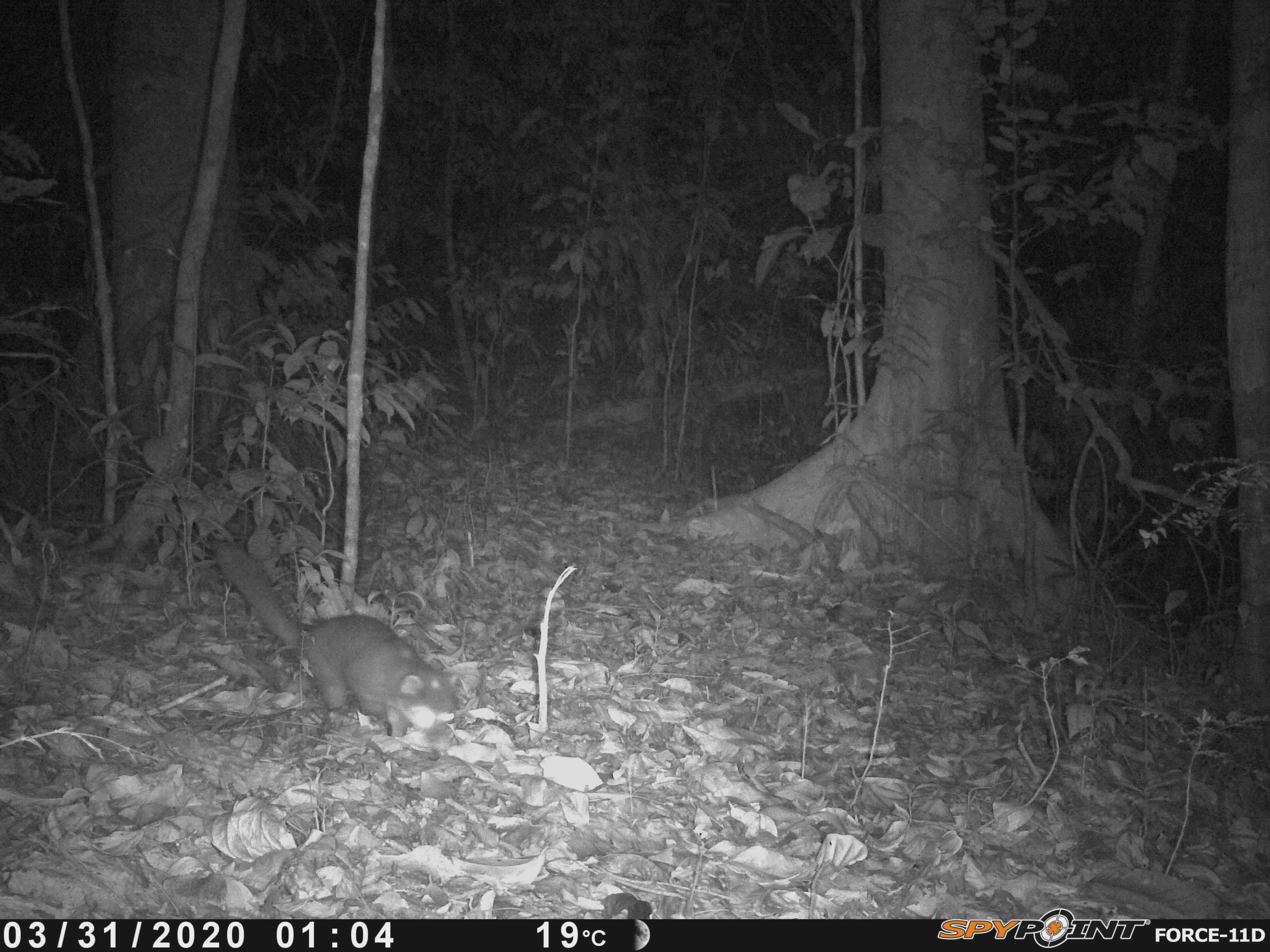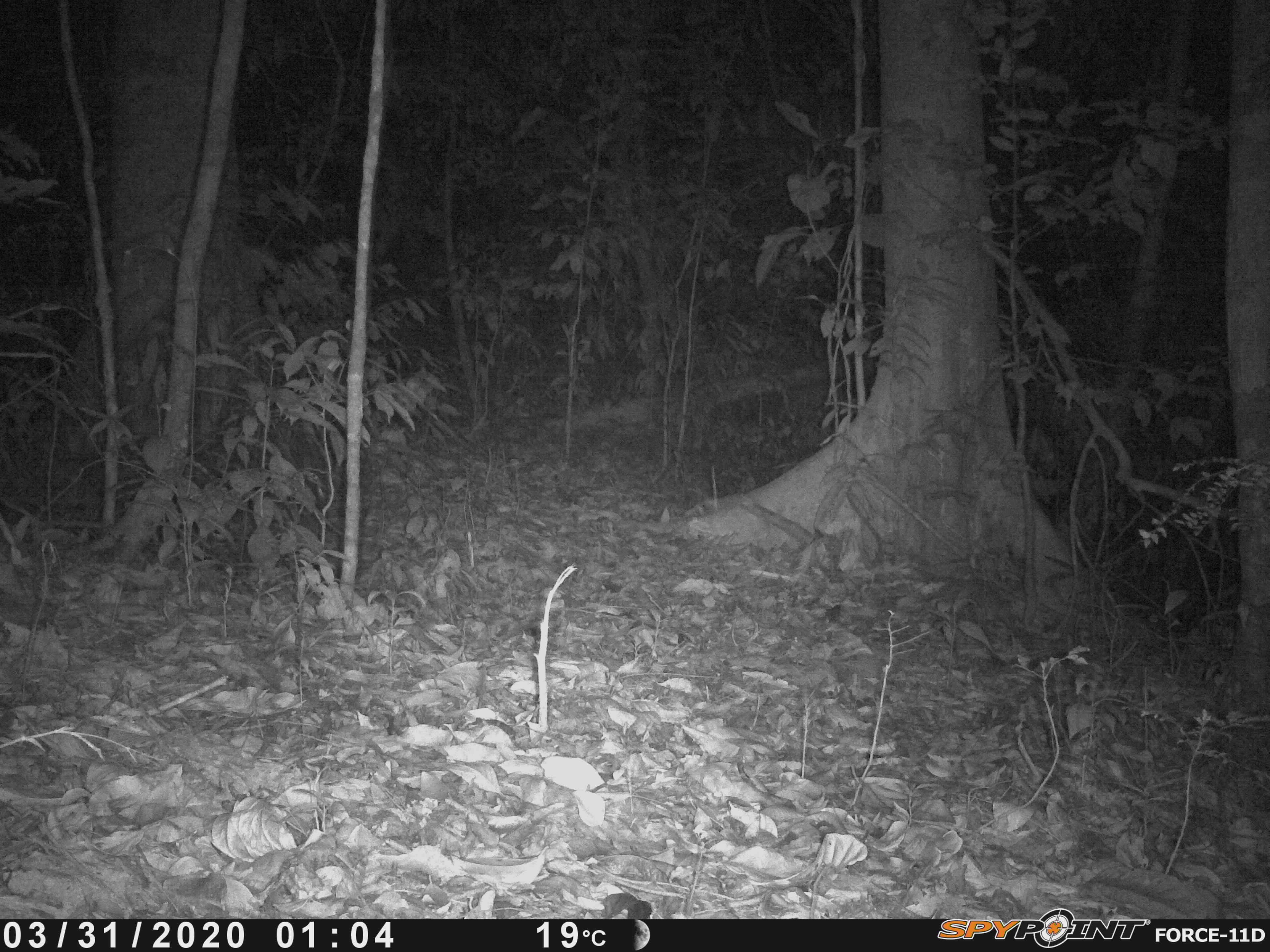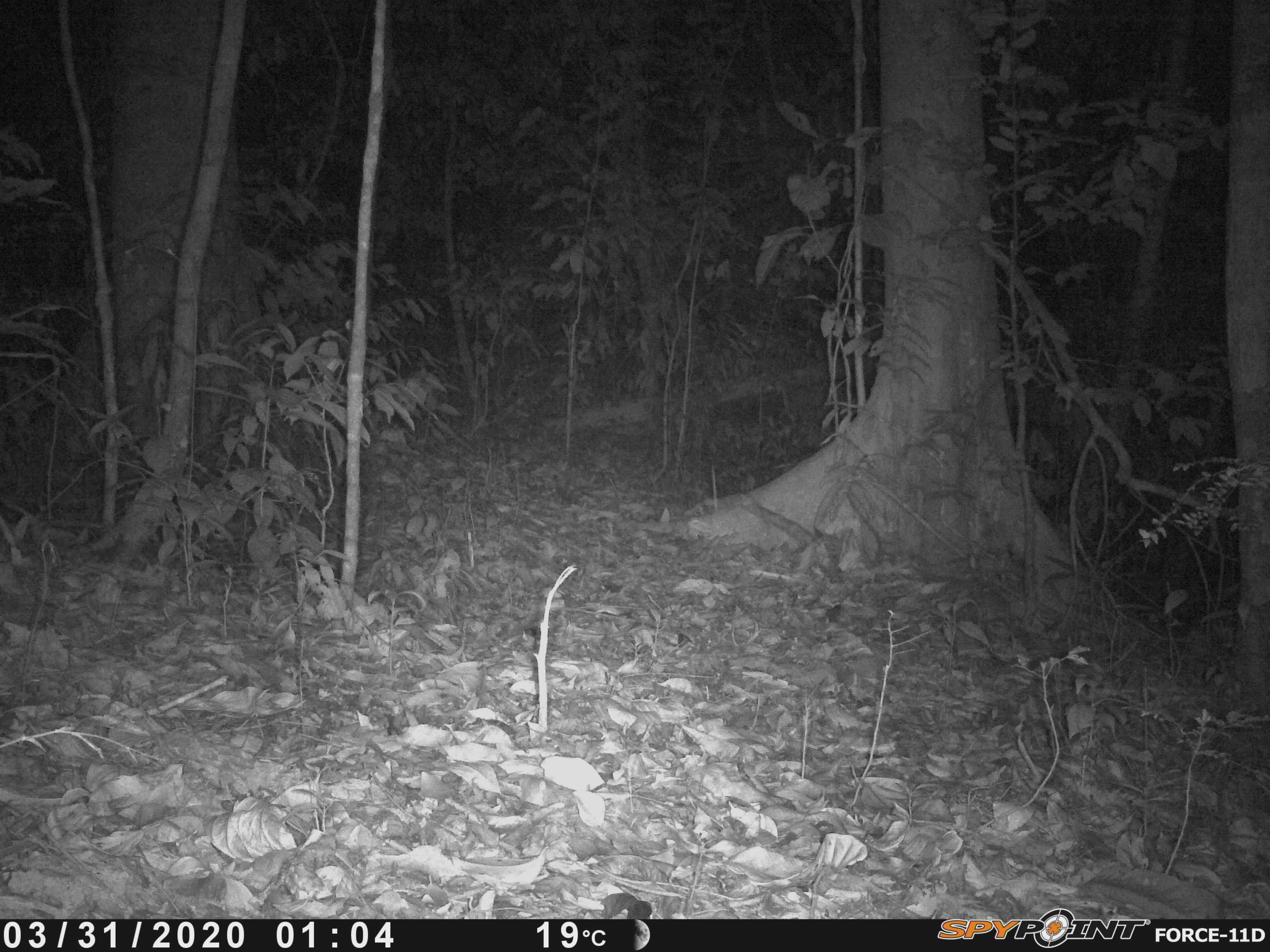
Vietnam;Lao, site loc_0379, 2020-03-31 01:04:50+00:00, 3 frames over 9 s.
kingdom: Animalia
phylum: Chordata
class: Mammalia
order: Carnivora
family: Mustelidae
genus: Melogale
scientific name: Melogale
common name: ferret badger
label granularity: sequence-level